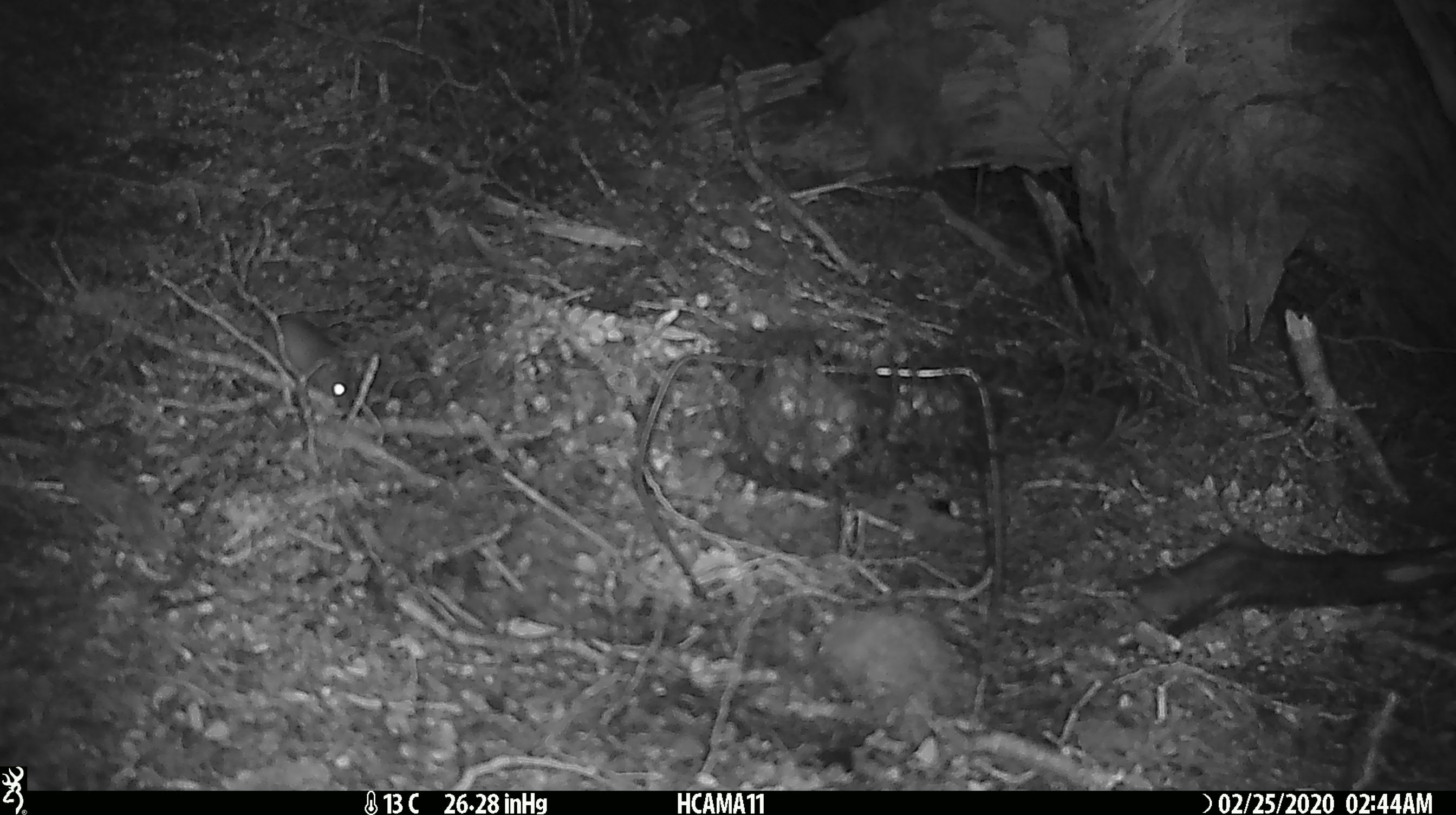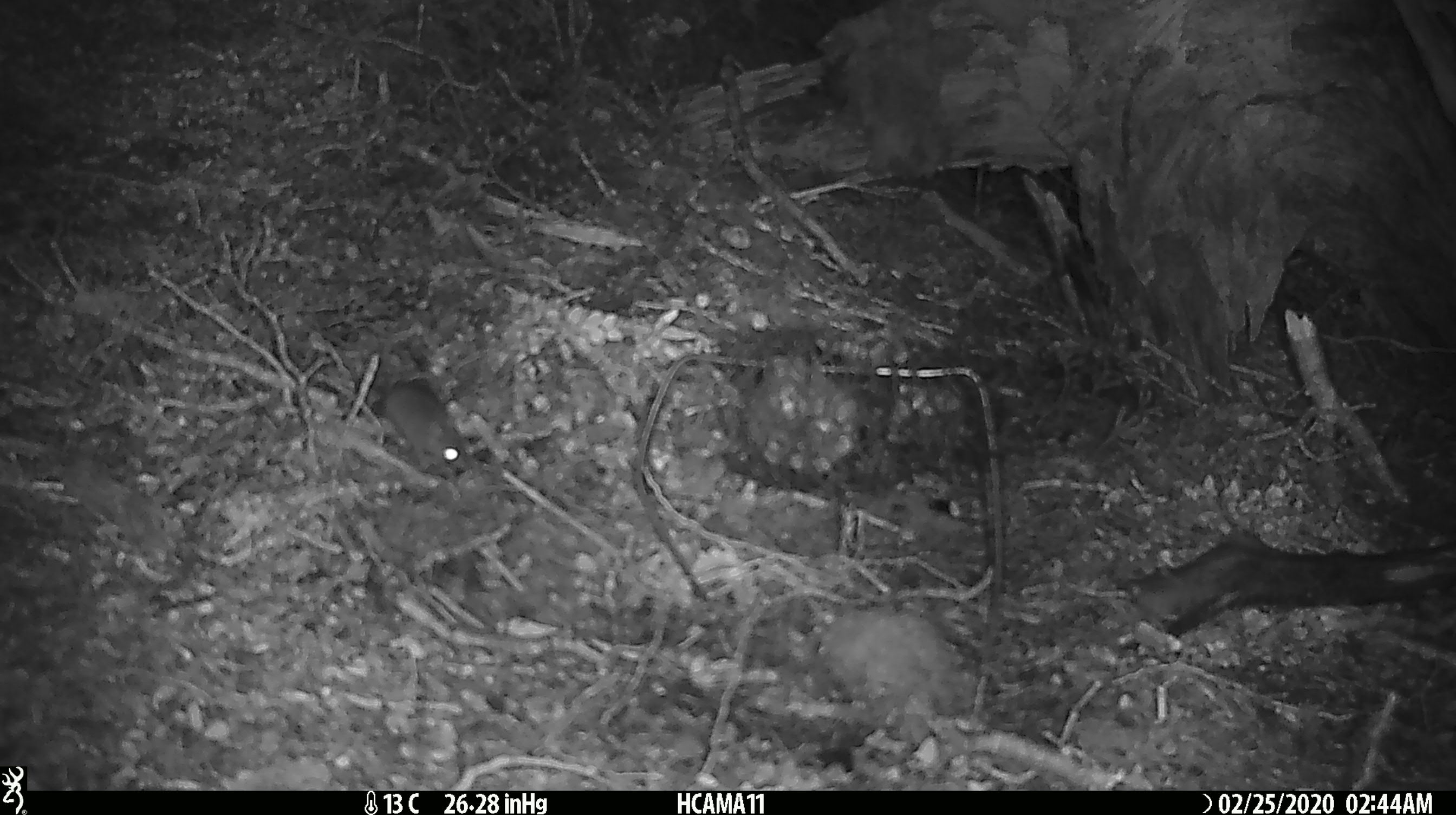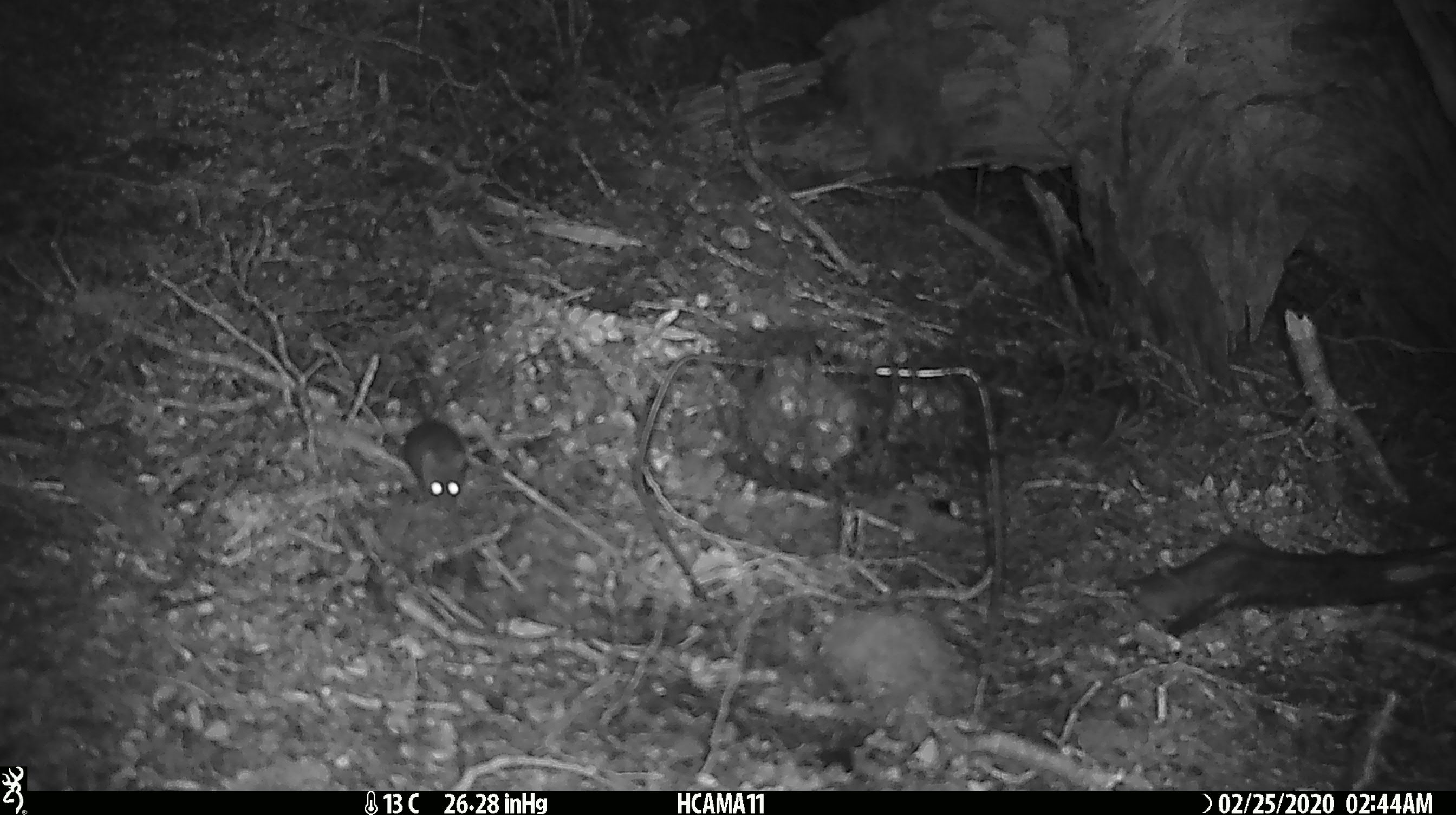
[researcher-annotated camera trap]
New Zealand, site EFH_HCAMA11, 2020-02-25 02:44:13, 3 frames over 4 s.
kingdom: Animalia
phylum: Chordata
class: Mammalia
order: Rodentia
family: Muridae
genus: Mus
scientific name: Mus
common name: mouse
Mouse (Mus).